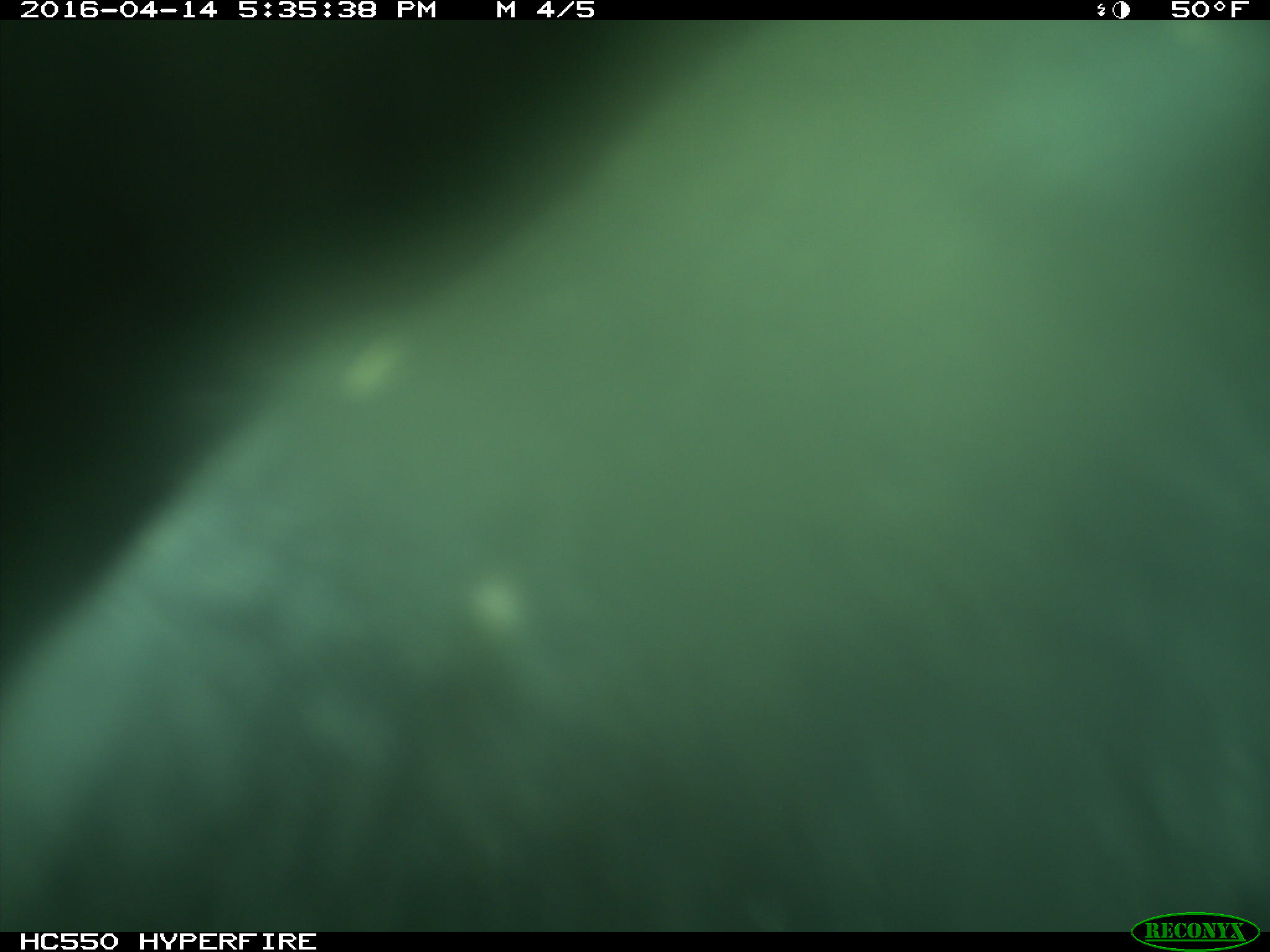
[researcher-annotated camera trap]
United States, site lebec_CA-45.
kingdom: Animalia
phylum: Chordata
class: Mammalia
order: Artiodactyla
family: Bovidae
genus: Bos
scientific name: Bos taurus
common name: domestic cow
Bos taurus (domestic cow).